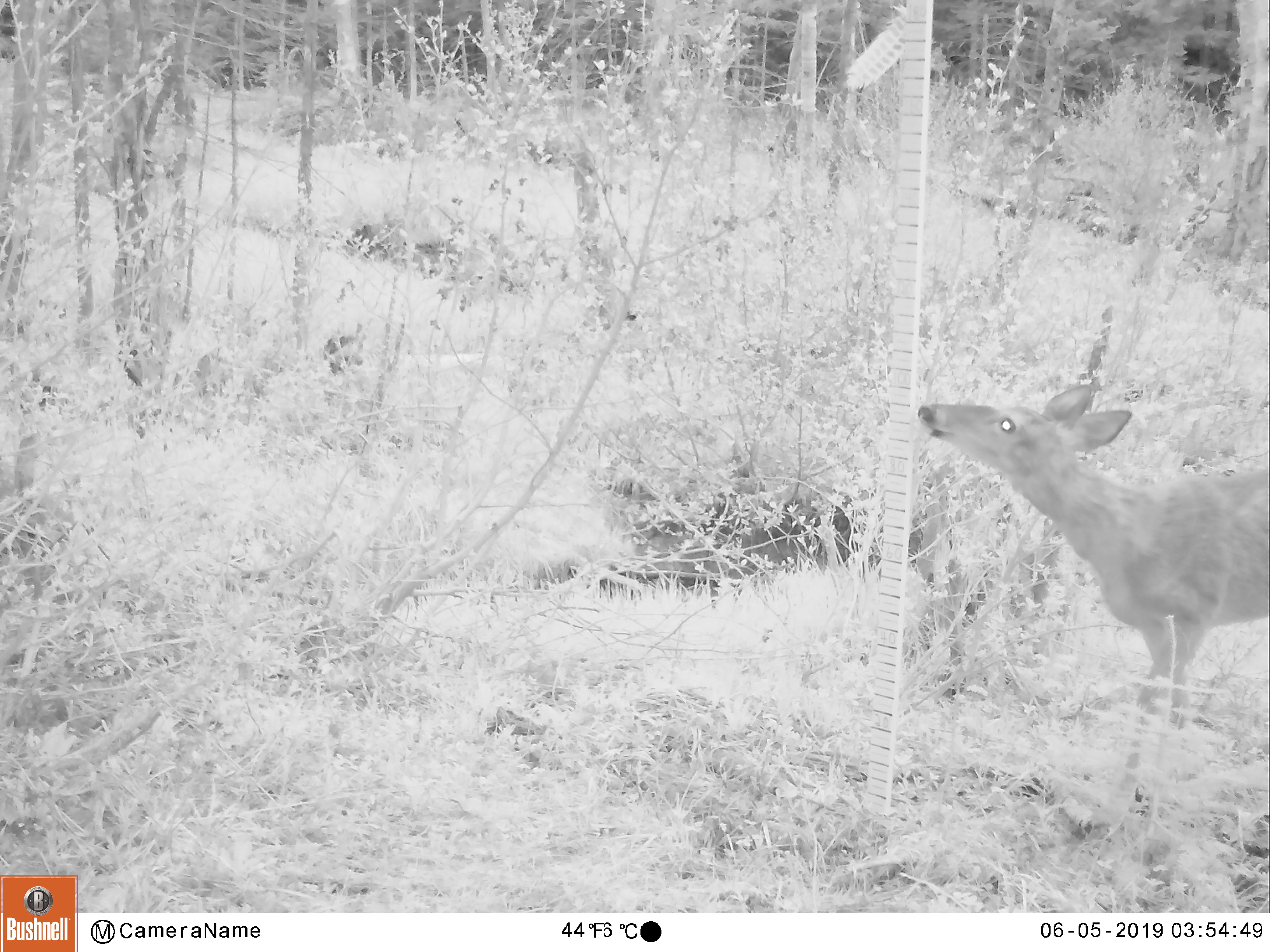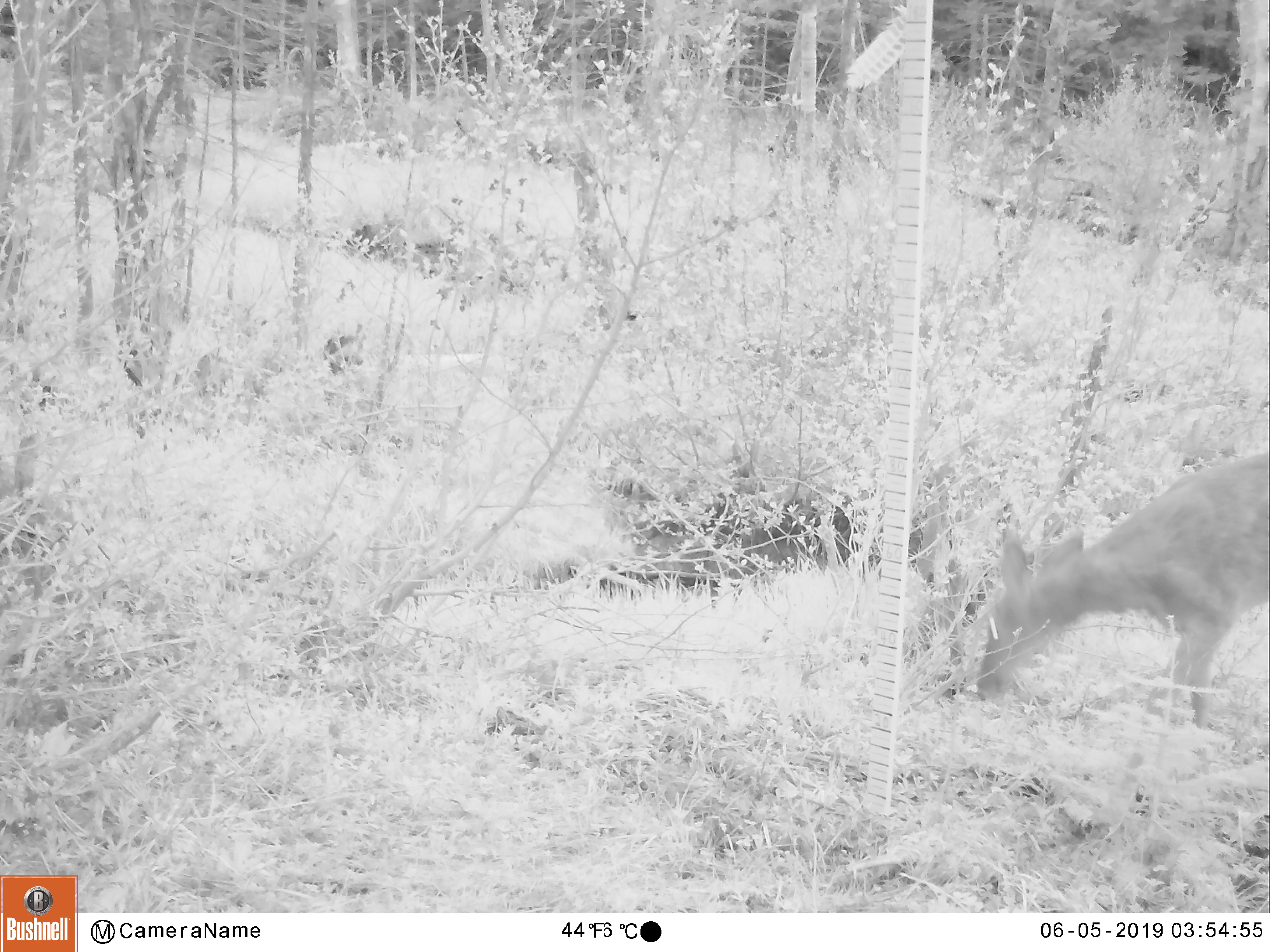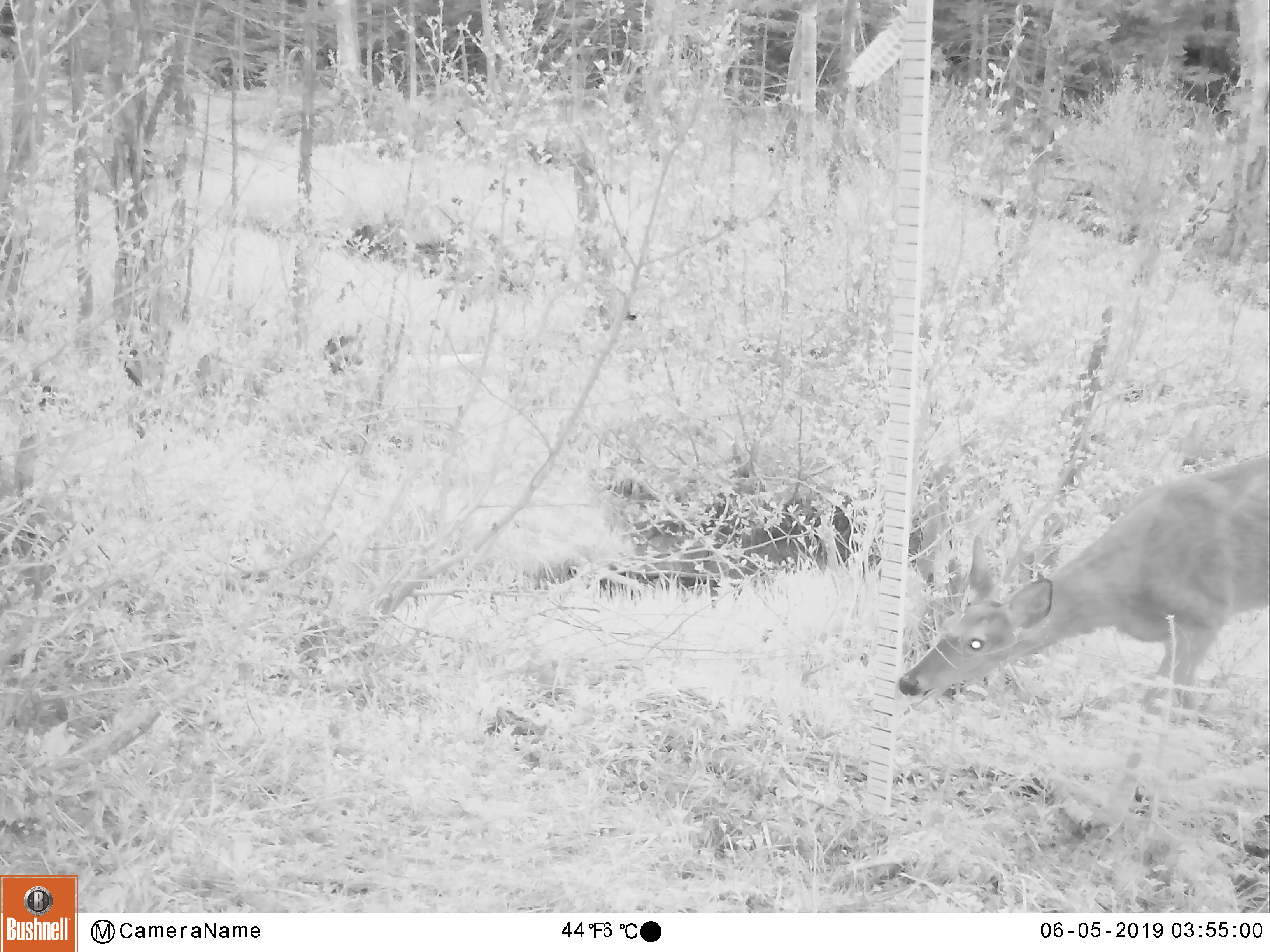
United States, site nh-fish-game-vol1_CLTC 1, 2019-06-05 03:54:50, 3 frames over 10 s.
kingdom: Animalia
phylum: Chordata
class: Mammalia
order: Artiodactyla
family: Cervidae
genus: Odocoileus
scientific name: Odocoileus virginianus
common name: white-tailed deer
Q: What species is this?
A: White-tailed deer (Odocoileus virginianus).